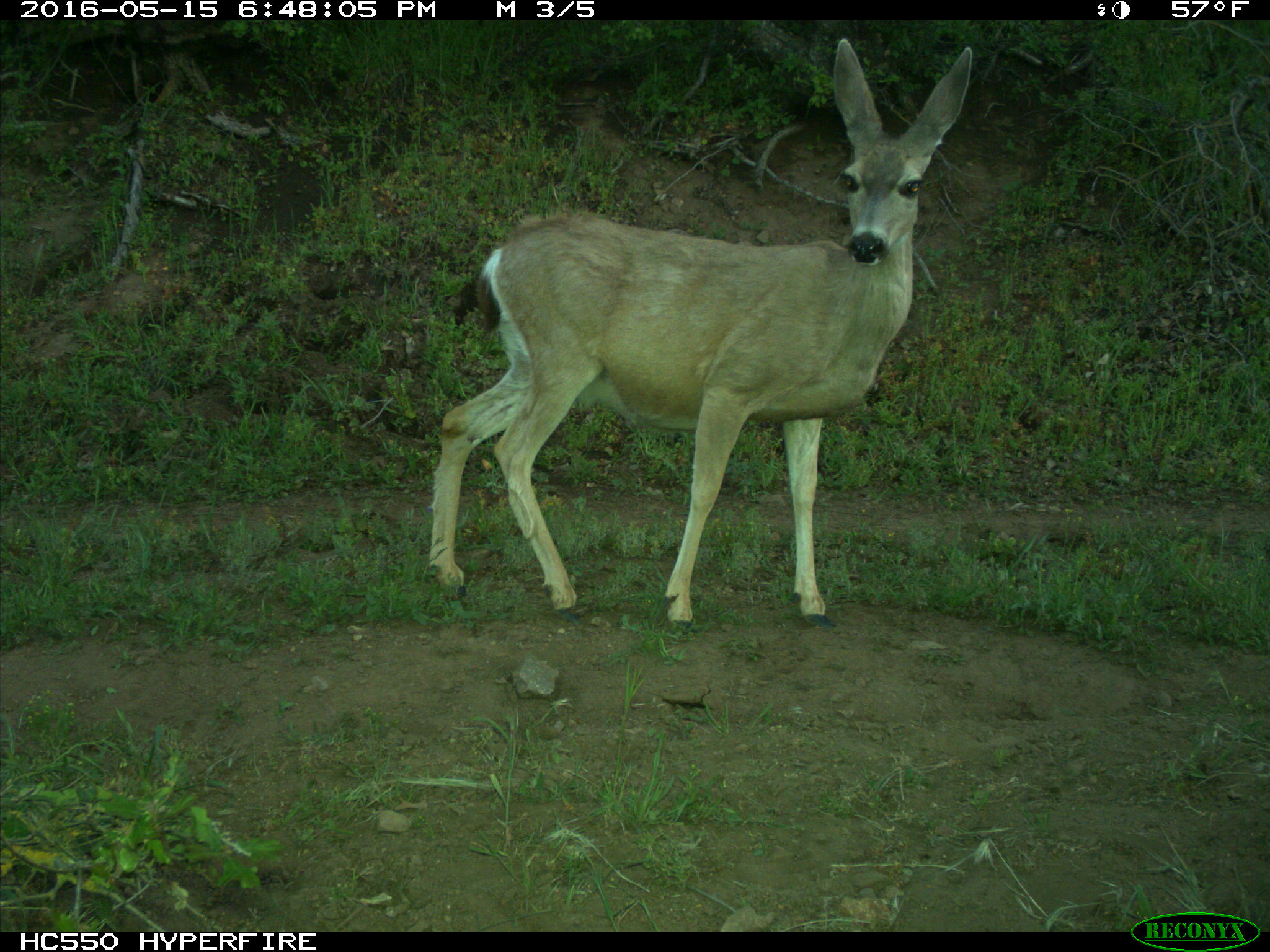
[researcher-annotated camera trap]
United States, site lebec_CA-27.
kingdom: Animalia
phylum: Chordata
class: Mammalia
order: Artiodactyla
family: Cervidae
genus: Odocoileus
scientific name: Odocoileus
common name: deer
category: unidentified deer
Unidentified deer (deer) (Odocoileus).